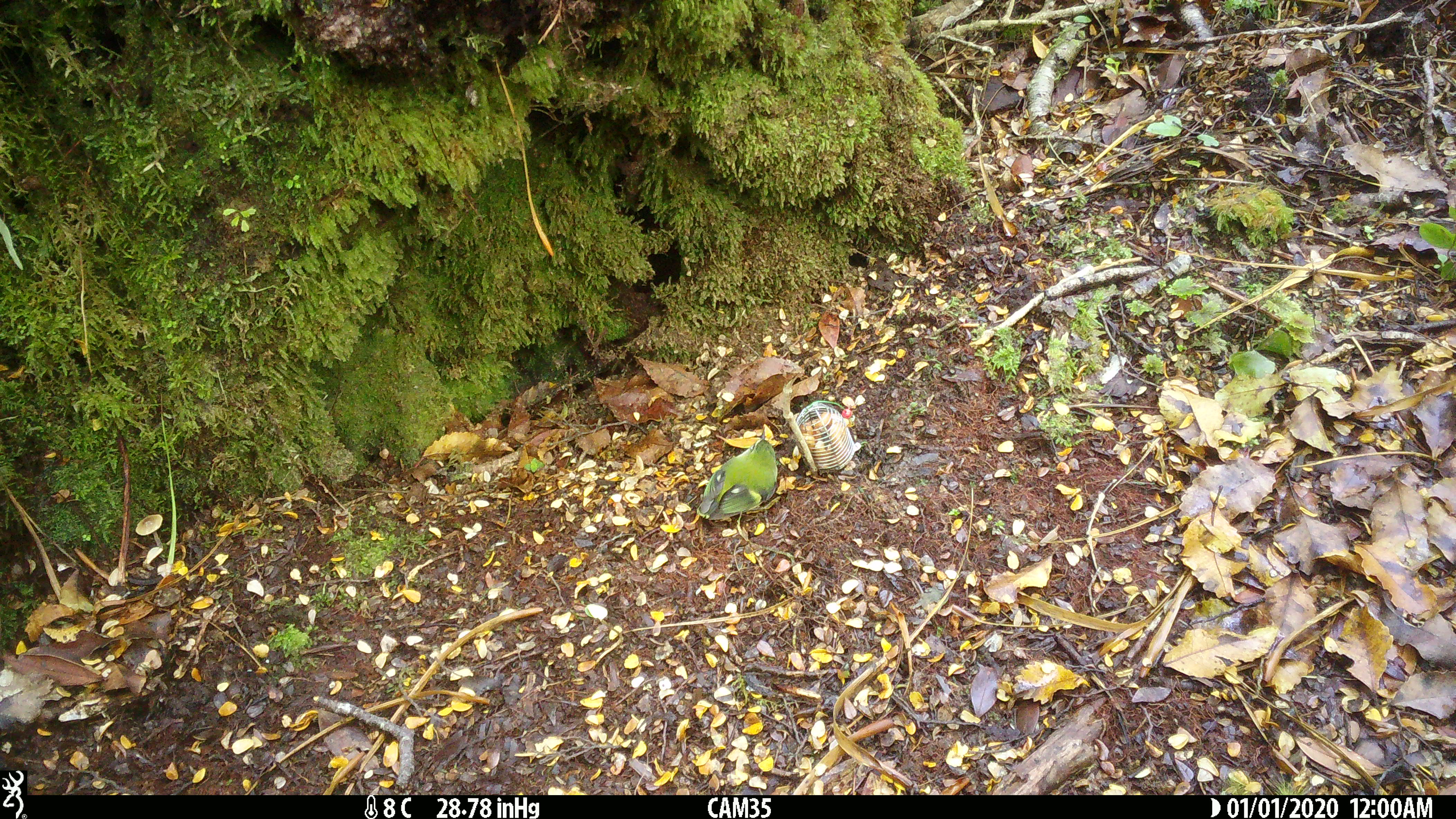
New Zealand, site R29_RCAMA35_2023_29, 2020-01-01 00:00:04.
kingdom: Animalia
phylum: Chordata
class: Aves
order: Passeriformes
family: Acanthisittidae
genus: Acanthisitta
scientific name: Acanthisitta chloris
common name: rifleman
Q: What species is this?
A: Rifleman (Acanthisitta chloris).